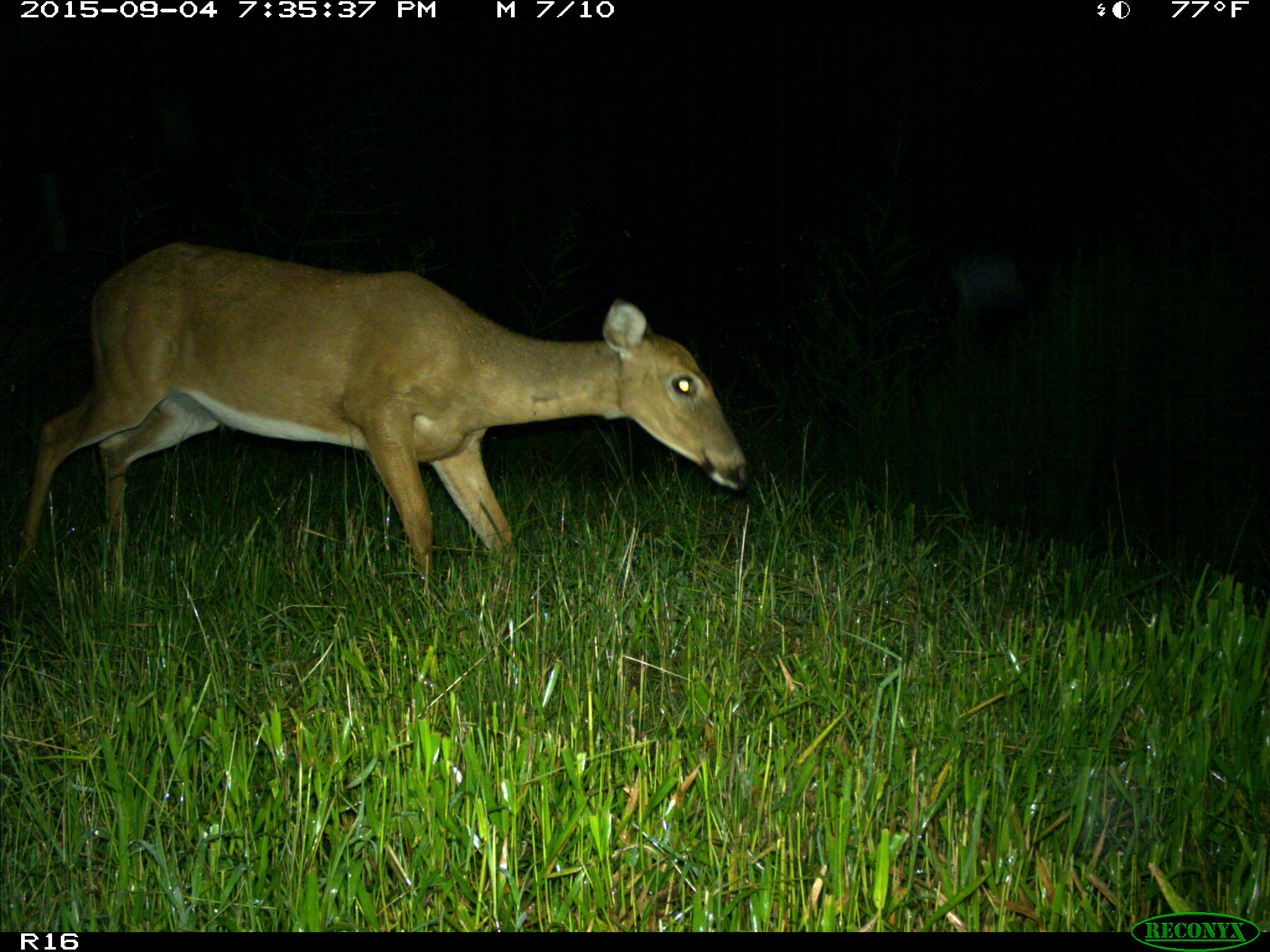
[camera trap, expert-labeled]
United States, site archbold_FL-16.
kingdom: Animalia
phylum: Chordata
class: Mammalia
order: Artiodactyla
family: Cervidae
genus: Odocoileus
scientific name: Odocoileus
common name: deer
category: unidentified deer